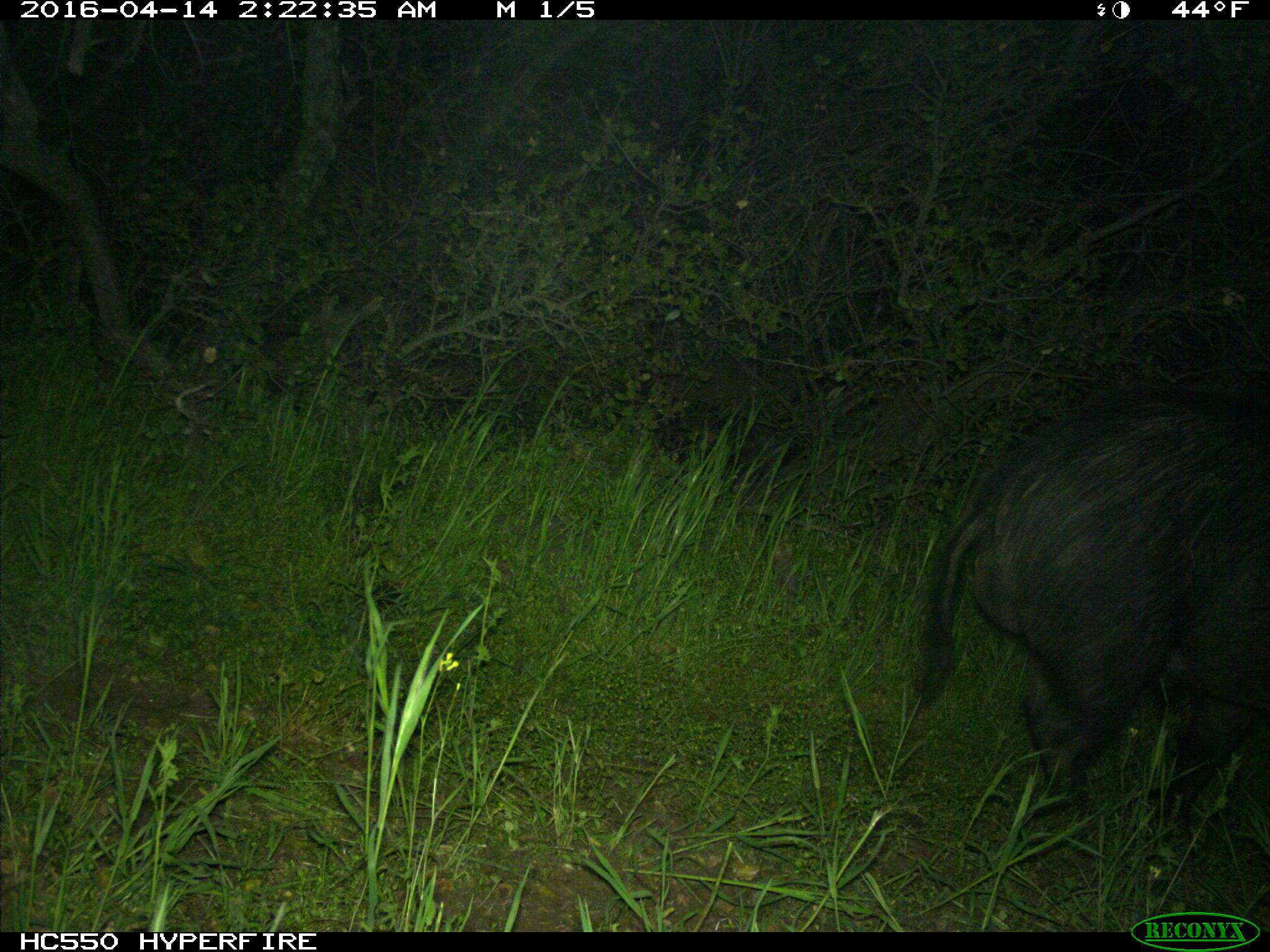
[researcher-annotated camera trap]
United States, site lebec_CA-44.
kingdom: Animalia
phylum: Chordata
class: Mammalia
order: Artiodactyla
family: Suidae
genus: Sus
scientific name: Sus scrofa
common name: wild boar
Sus scrofa (wild boar).